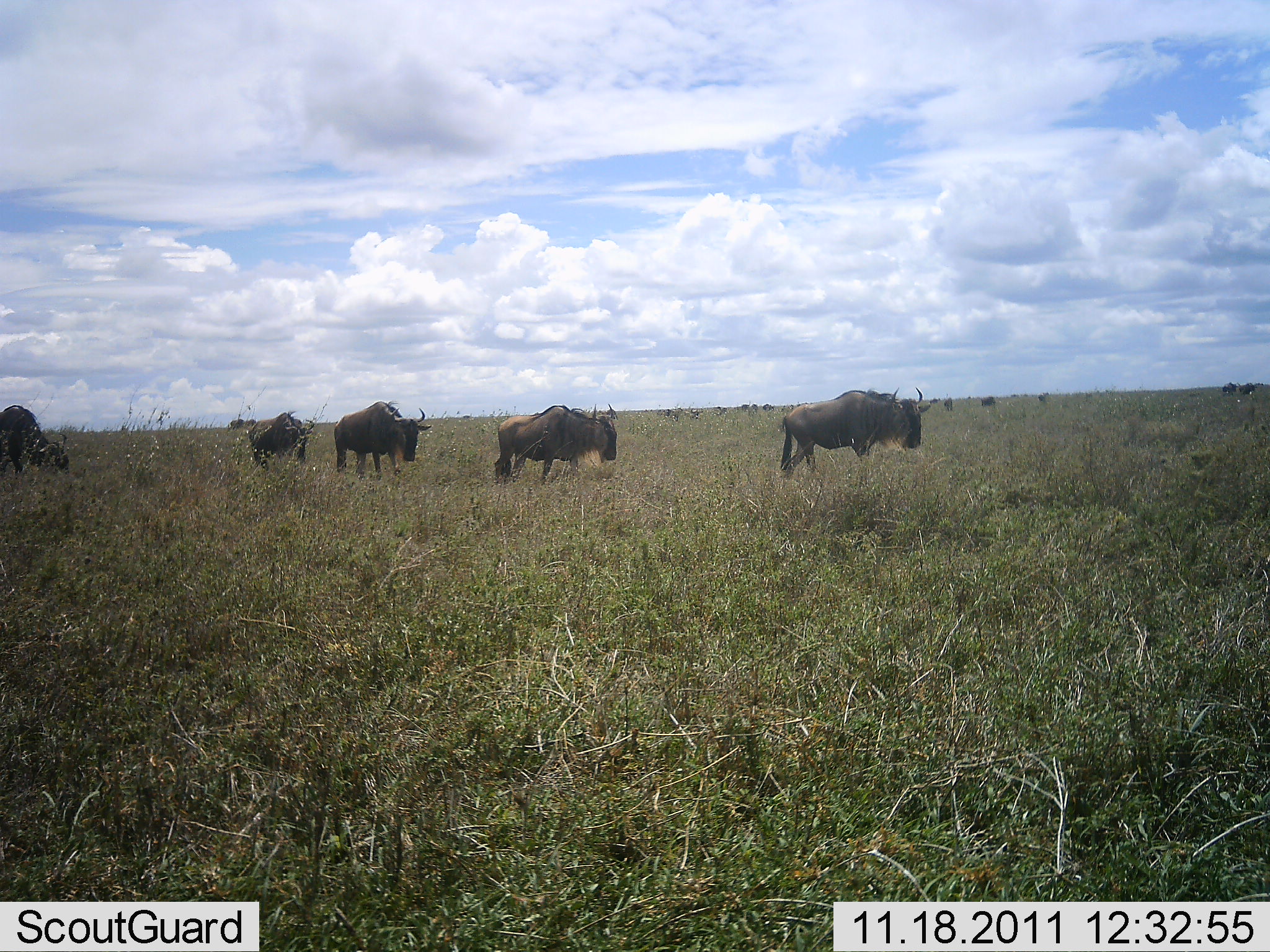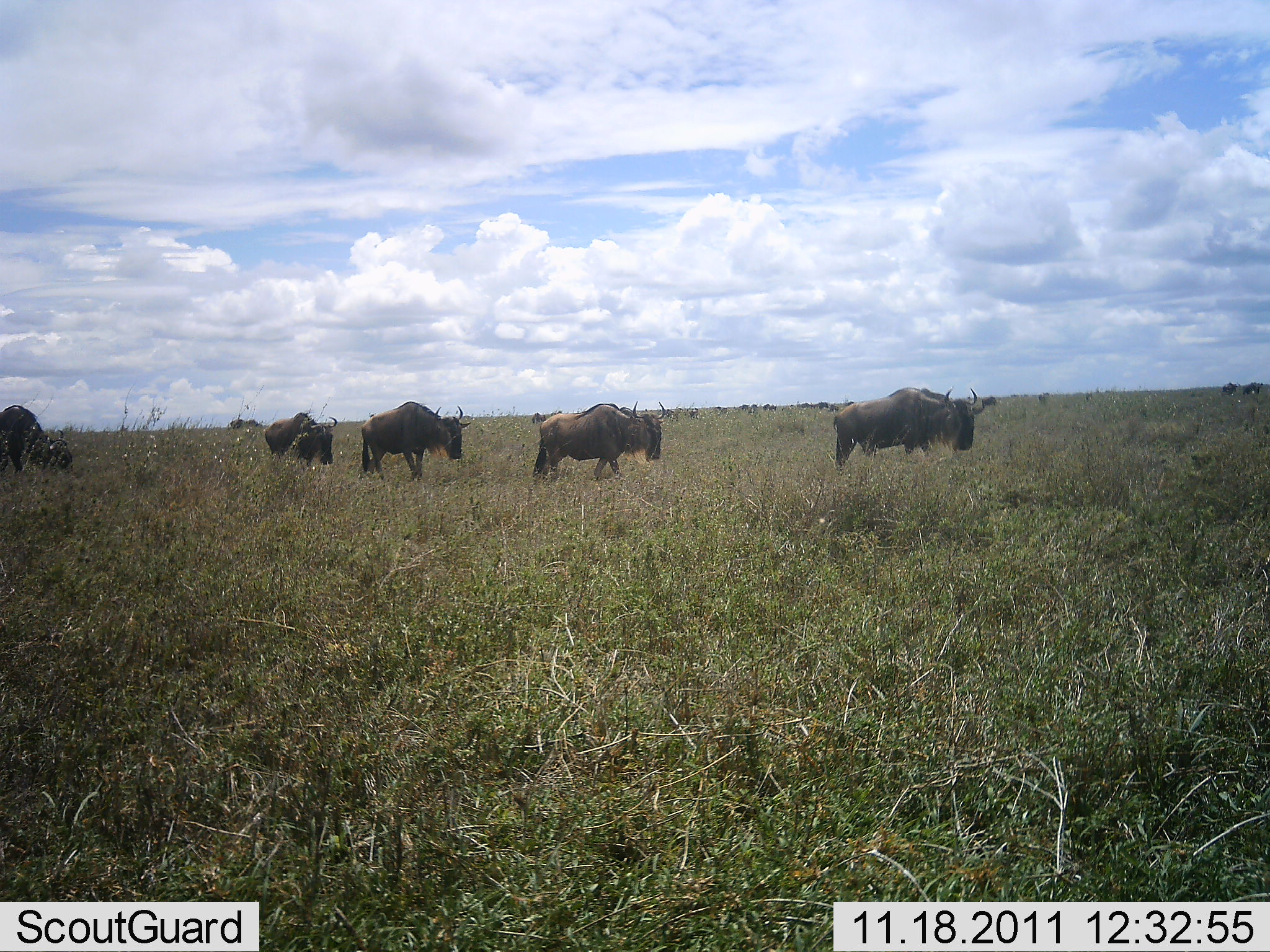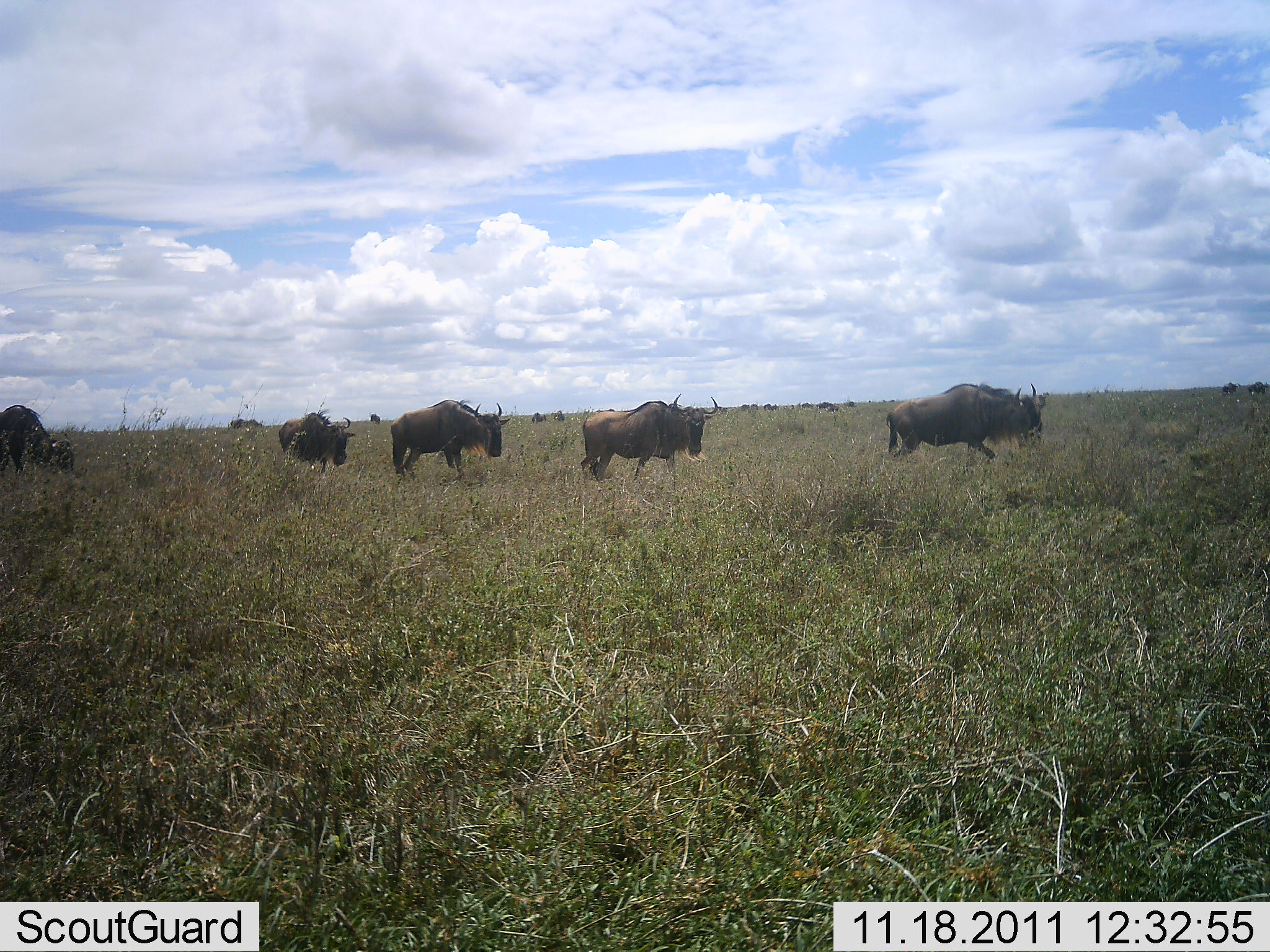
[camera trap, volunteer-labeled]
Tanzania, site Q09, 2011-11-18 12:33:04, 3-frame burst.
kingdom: Animalia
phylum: Chordata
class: Mammalia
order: Artiodactyla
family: Bovidae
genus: Connochaetes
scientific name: Connochaetes taurinus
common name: blue wildebeest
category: wildebeest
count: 5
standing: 8%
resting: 0%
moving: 100%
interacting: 0%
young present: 0%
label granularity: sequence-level